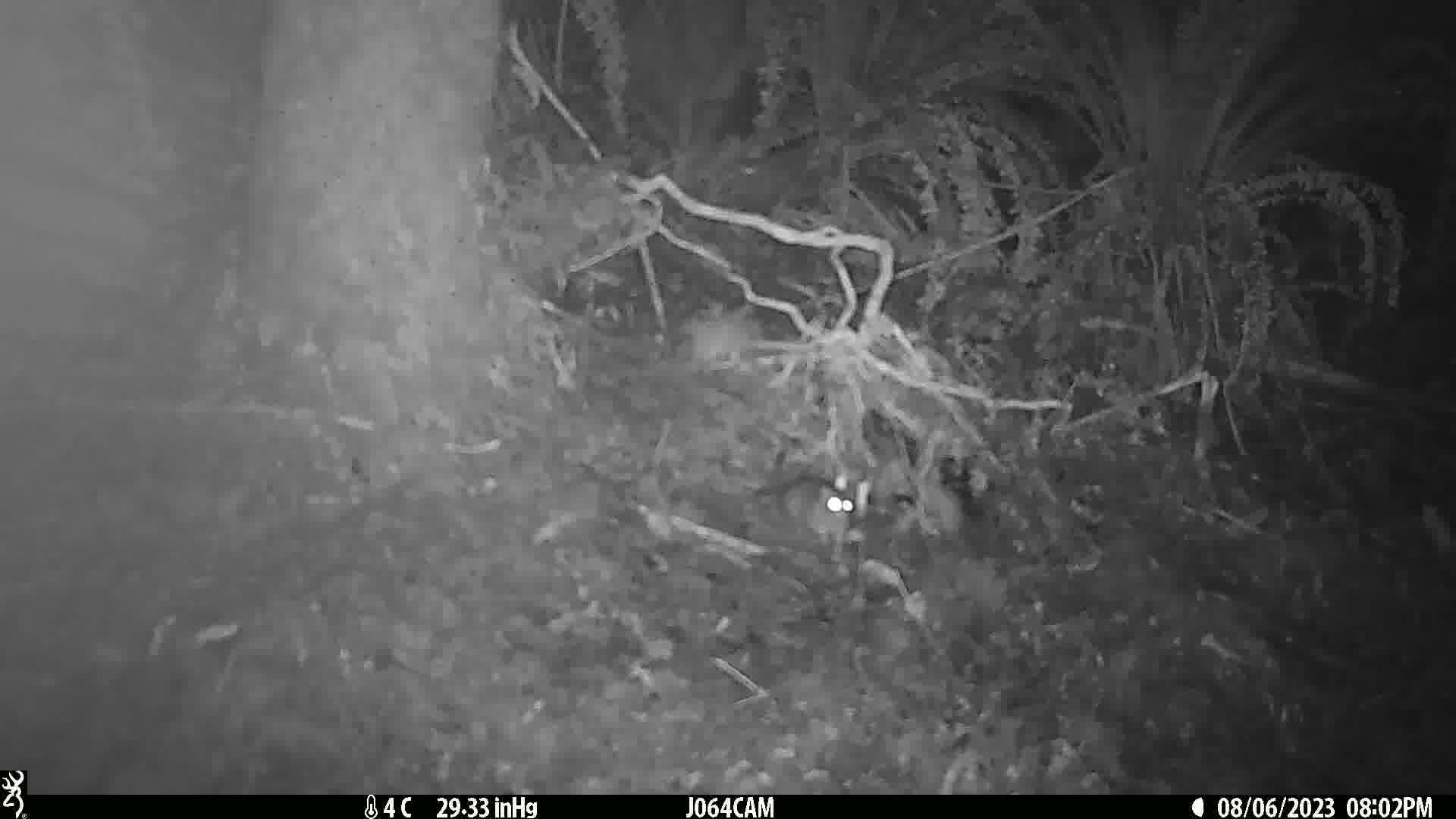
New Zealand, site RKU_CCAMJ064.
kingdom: Animalia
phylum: Chordata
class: Mammalia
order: Rodentia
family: Muridae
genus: Rattus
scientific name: Rattus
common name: rat